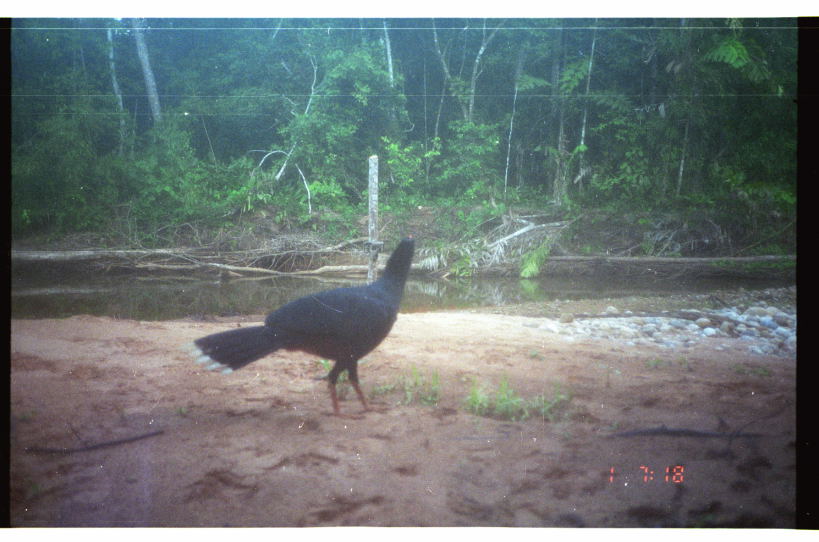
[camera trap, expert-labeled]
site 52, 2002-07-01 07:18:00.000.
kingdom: Animalia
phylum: Chordata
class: Aves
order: Galliformes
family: Cracidae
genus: Mitu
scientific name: Mitu tuberosum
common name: razor-billed curassow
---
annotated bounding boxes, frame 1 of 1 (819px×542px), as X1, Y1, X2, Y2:
mitu tuberosum: 175, 232, 416, 422